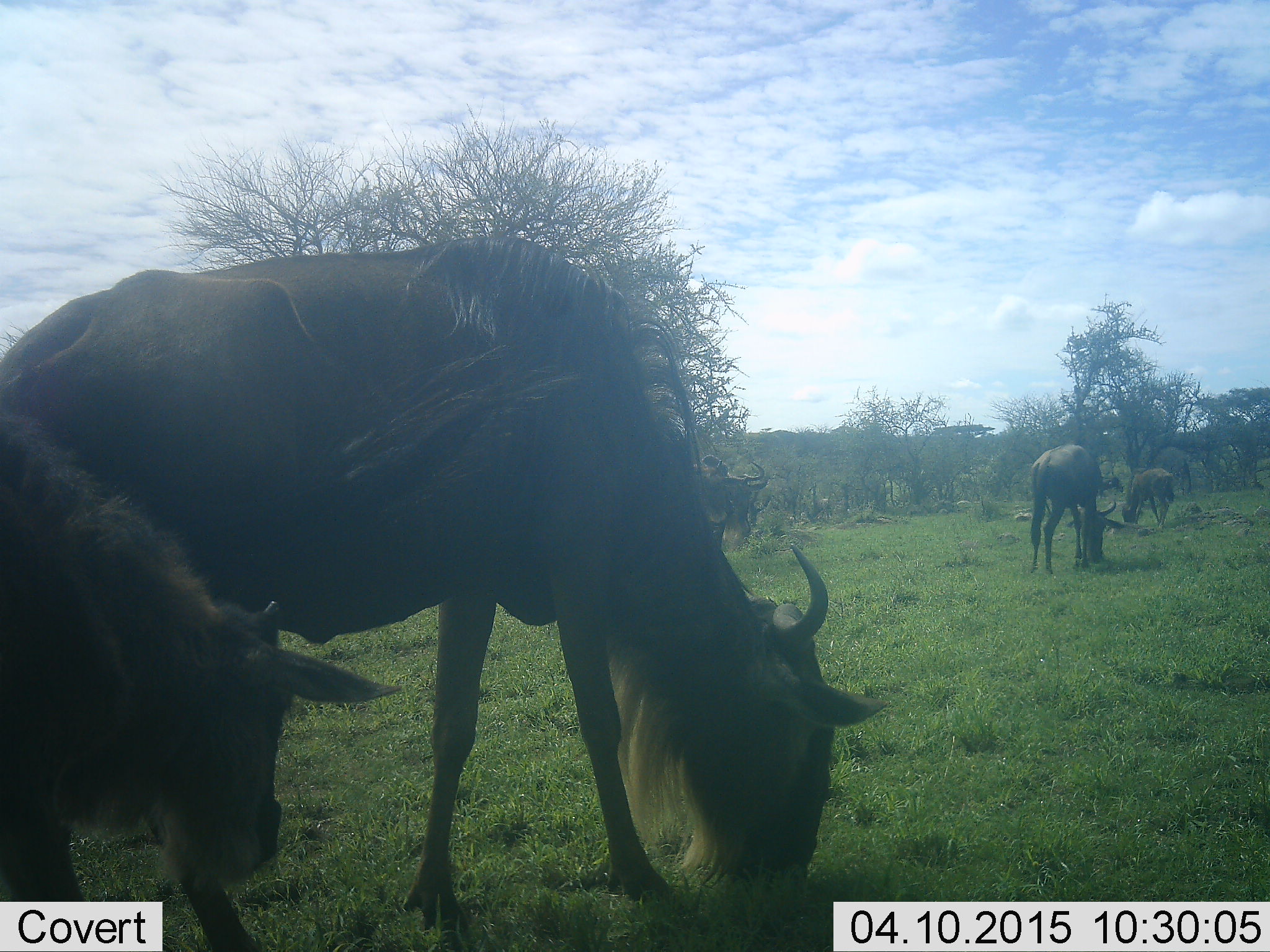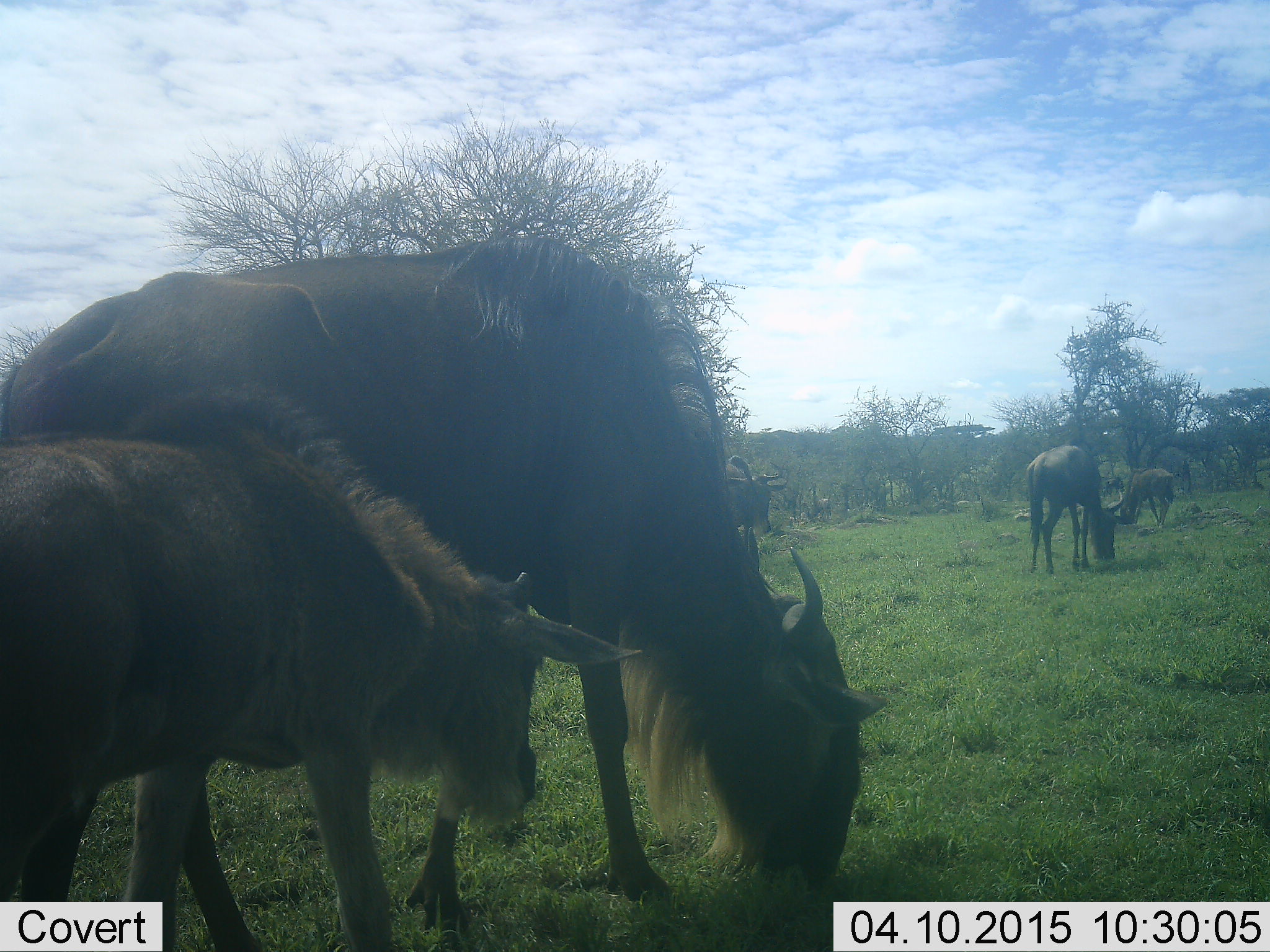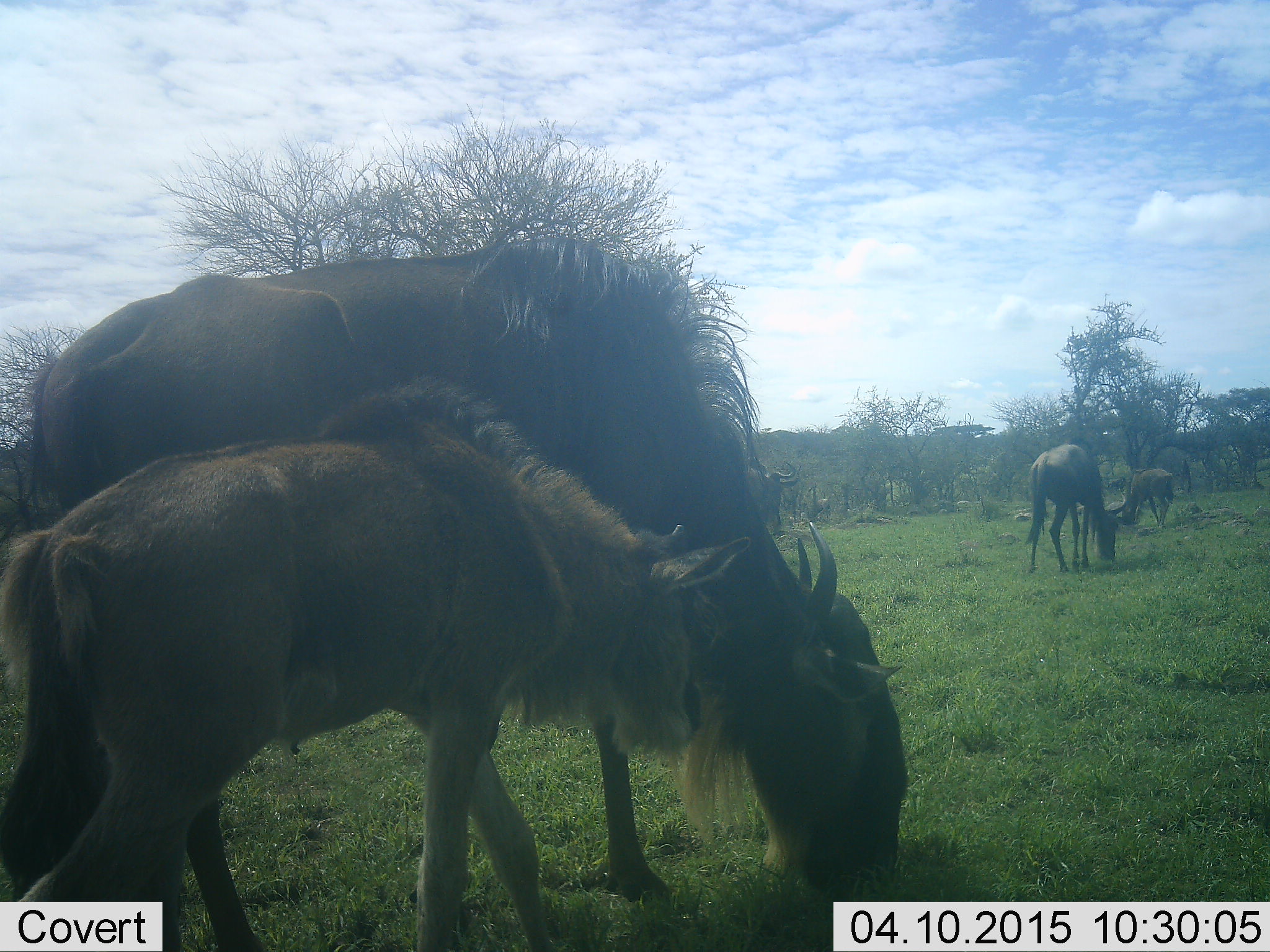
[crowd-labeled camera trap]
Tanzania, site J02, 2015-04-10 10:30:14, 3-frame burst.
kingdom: Animalia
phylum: Chordata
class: Mammalia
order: Artiodactyla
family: Bovidae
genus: Connochaetes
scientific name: Connochaetes taurinus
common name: blue wildebeest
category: wildebeest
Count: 5.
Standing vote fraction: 70%.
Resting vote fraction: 0%.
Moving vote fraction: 30%.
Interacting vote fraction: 0%.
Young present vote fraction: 80%.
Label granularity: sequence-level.